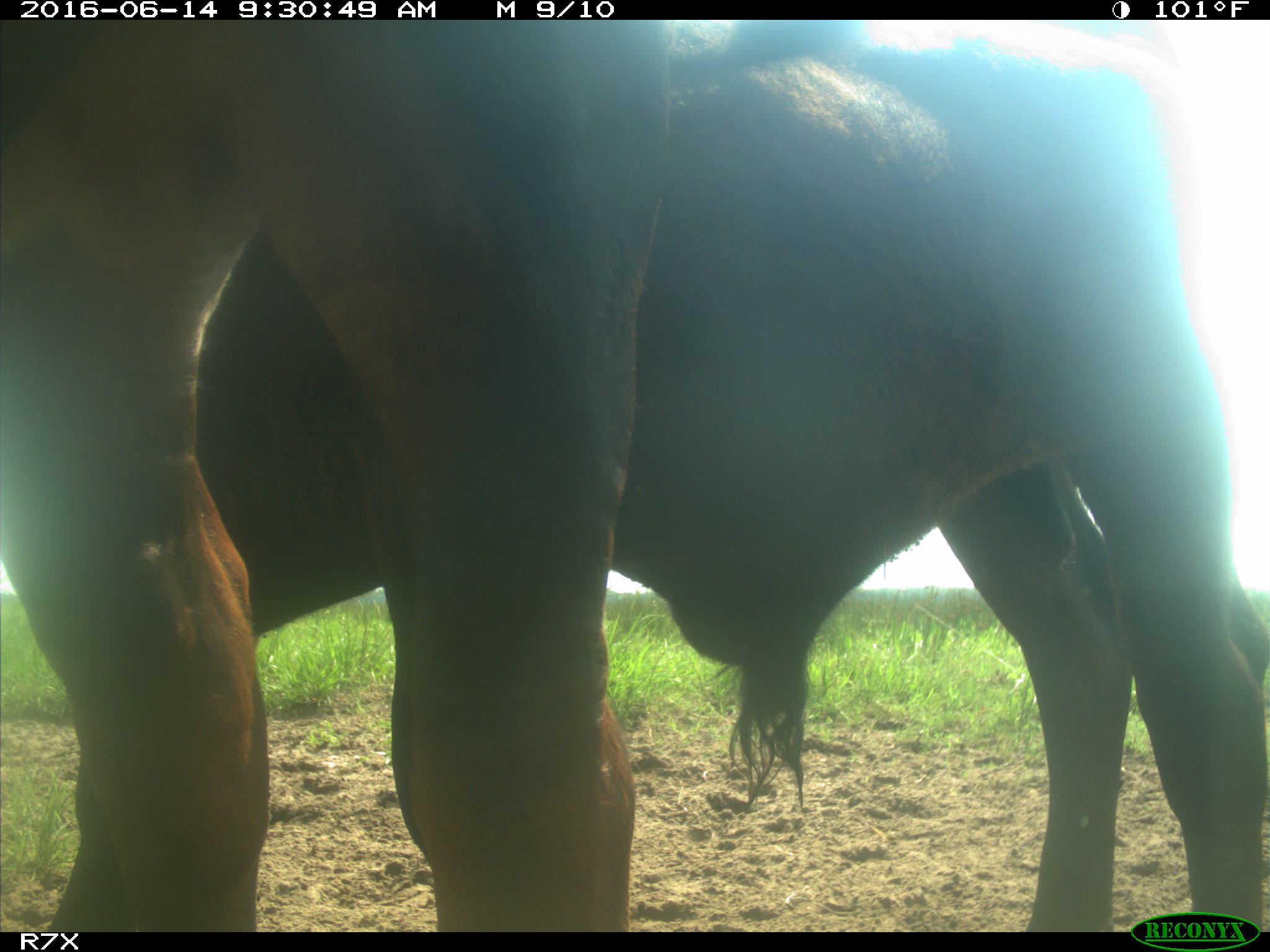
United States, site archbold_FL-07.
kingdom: Animalia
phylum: Chordata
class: Mammalia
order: Artiodactyla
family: Bovidae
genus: Bos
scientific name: Bos taurus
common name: domestic cow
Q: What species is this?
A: Bos taurus (domestic cow).